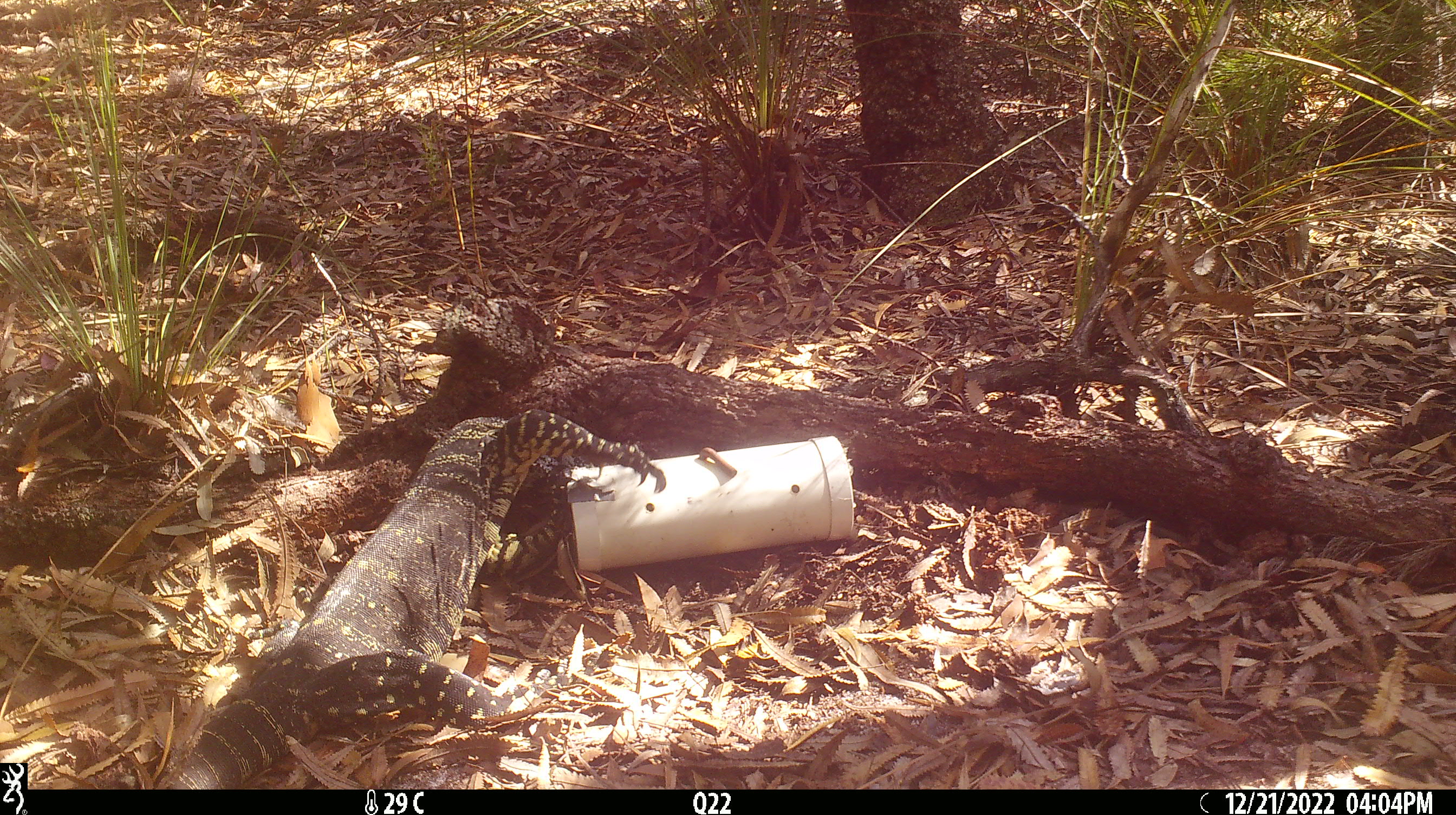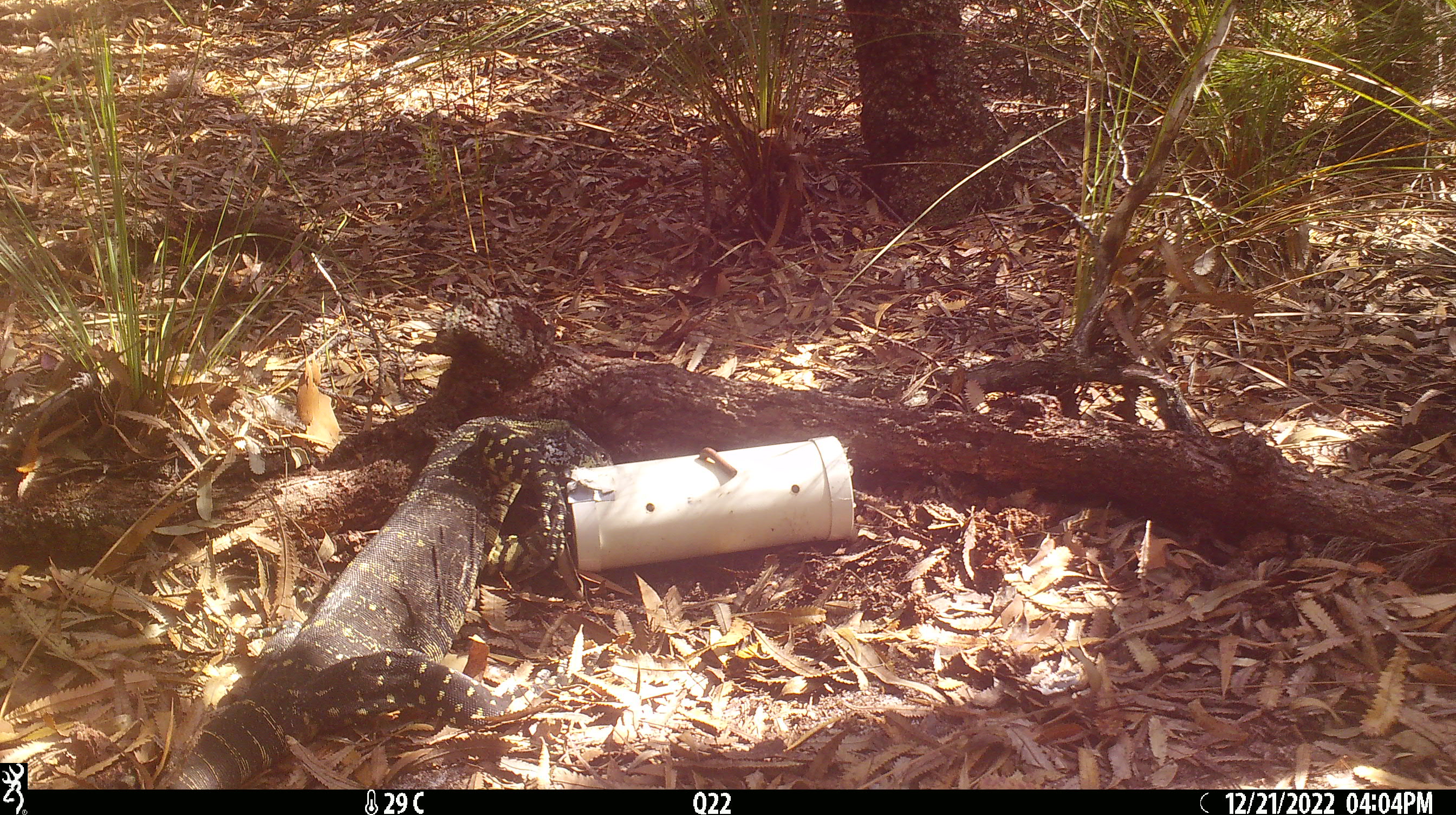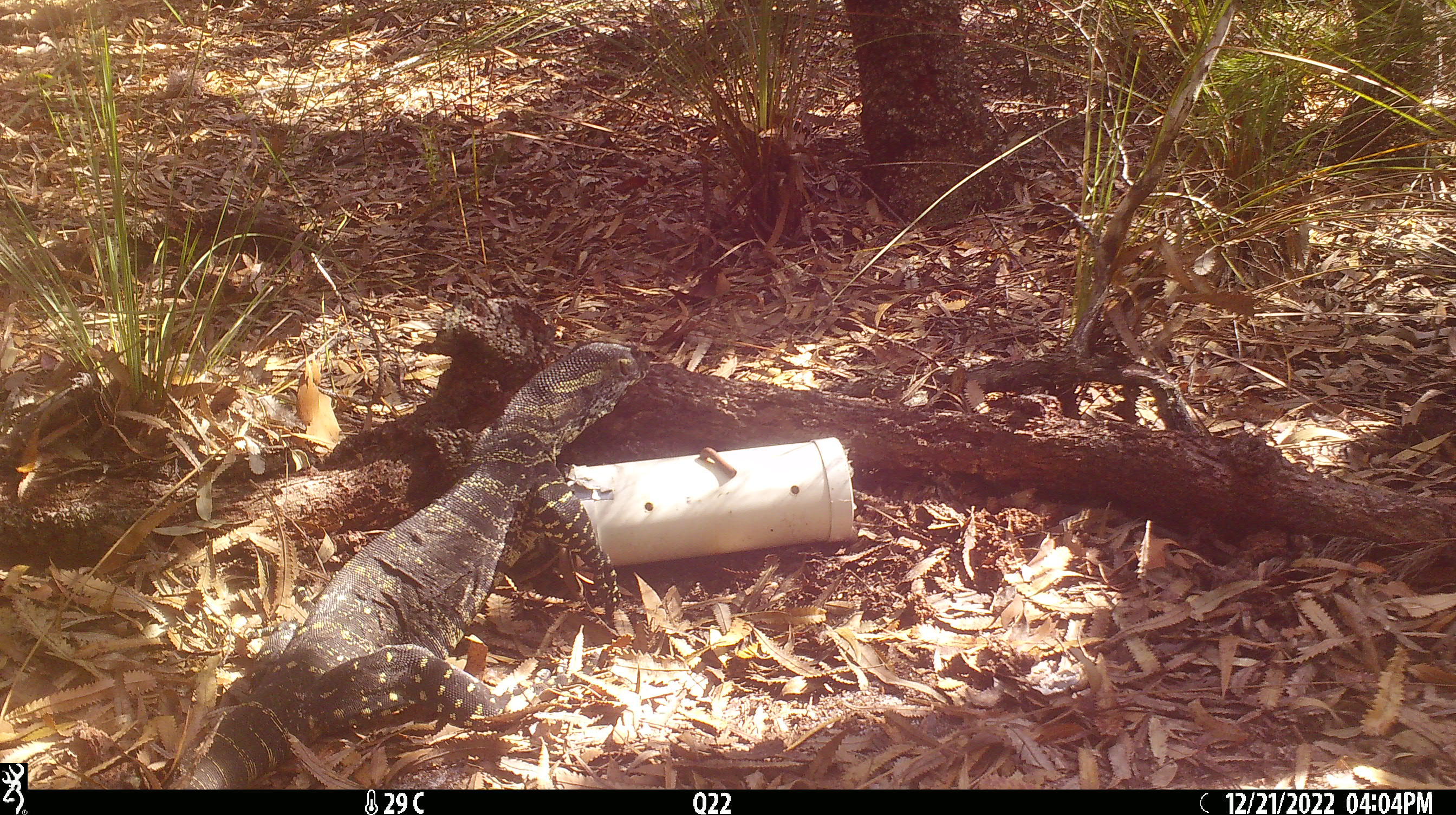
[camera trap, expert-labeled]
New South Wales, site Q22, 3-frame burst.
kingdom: Animalia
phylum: Chordata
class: Reptilia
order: Squamata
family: Varanidae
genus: Varanus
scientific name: Varanus varius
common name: lace monitor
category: goanna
Goanna (lace monitor) (Varanus varius).